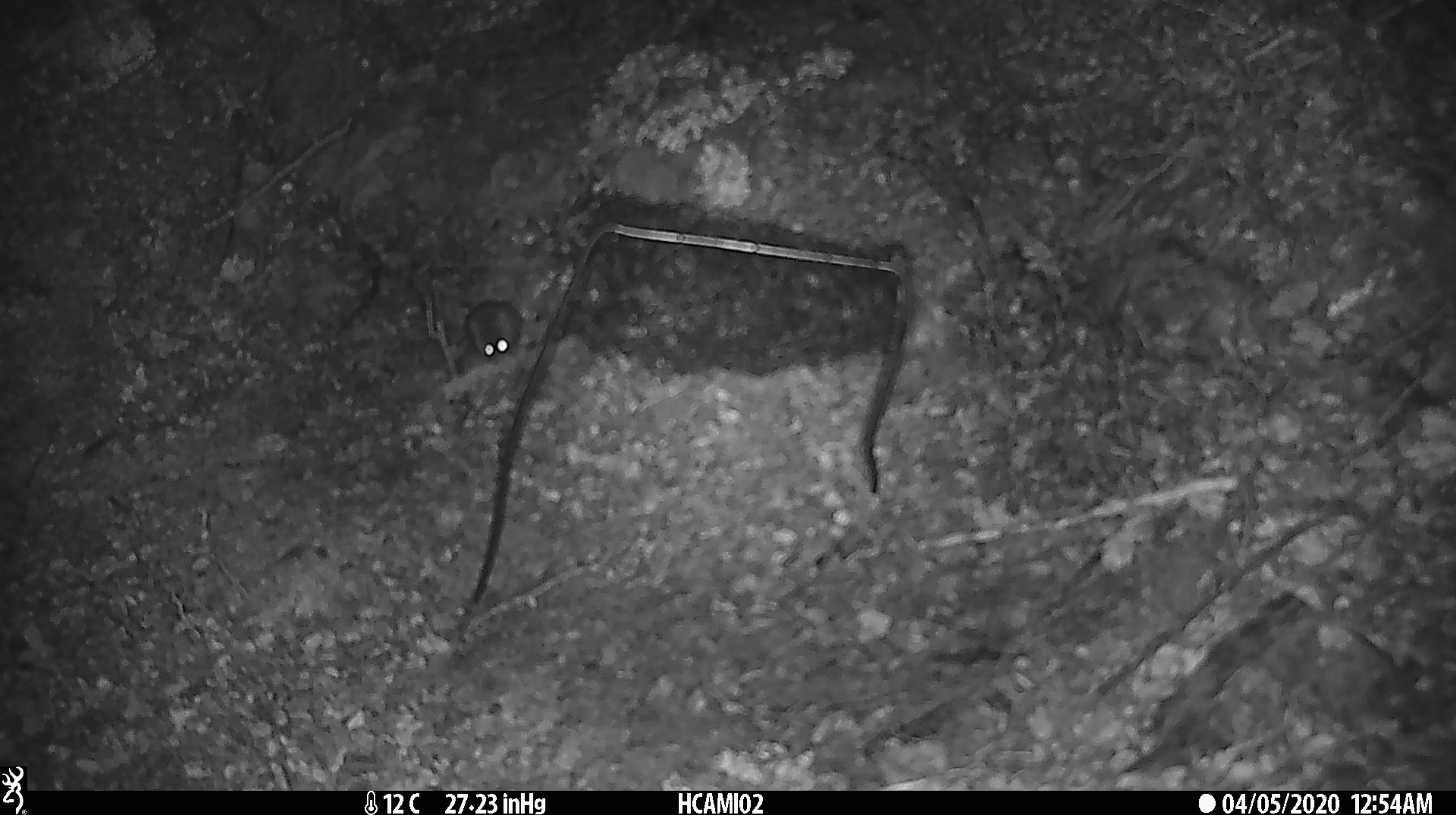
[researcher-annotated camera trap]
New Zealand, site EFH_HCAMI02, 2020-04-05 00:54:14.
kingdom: Animalia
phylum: Chordata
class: Mammalia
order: Rodentia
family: Muridae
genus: Mus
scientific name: Mus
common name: mouse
Mouse (Mus).